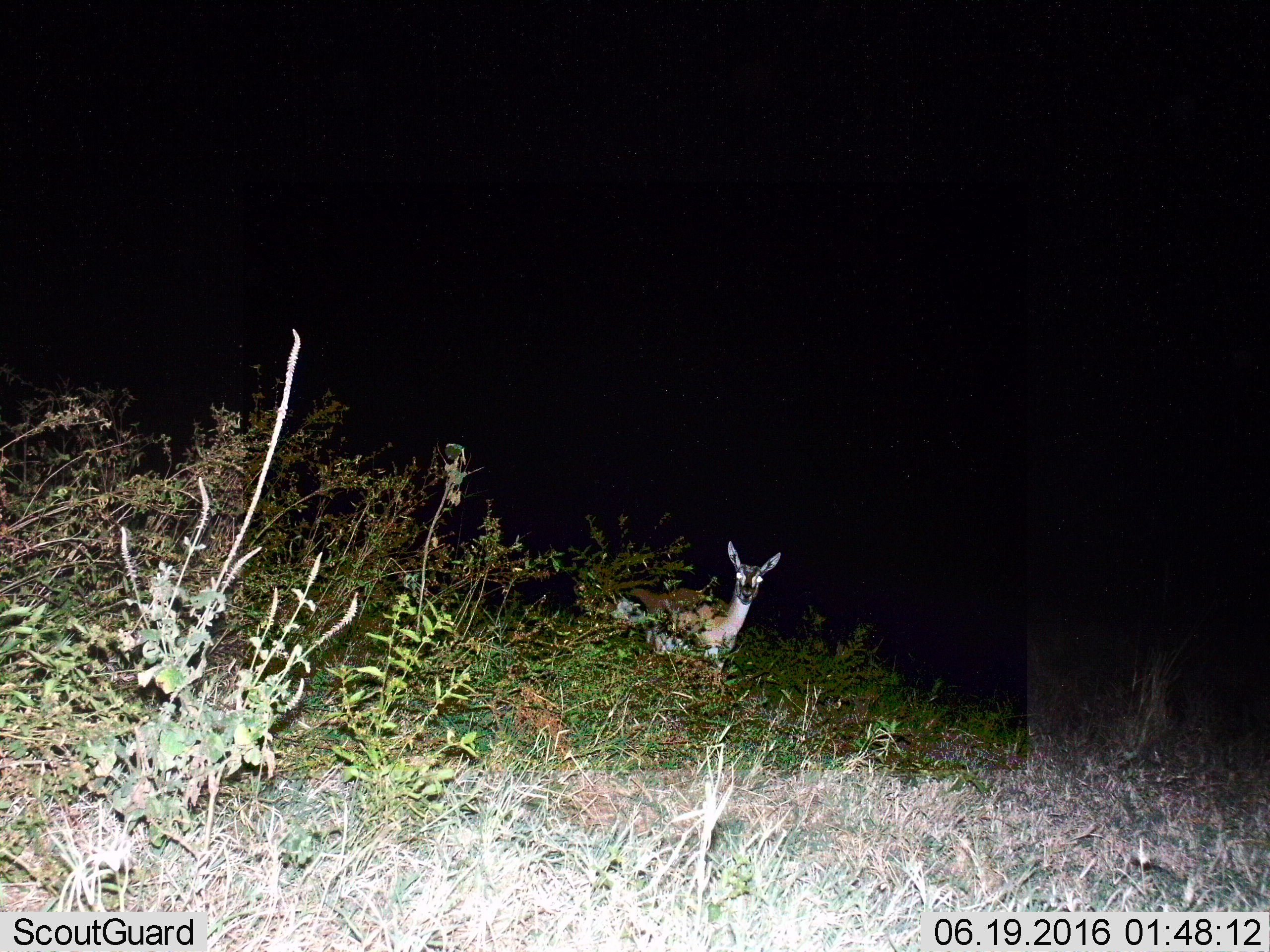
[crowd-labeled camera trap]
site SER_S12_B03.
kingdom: Animalia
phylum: Chordata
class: Mammalia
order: Artiodactyla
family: Bovidae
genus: Eudorcas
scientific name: Eudorcas thomsonii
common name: thomson's gazelle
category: gazellethomsons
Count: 1.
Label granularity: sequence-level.